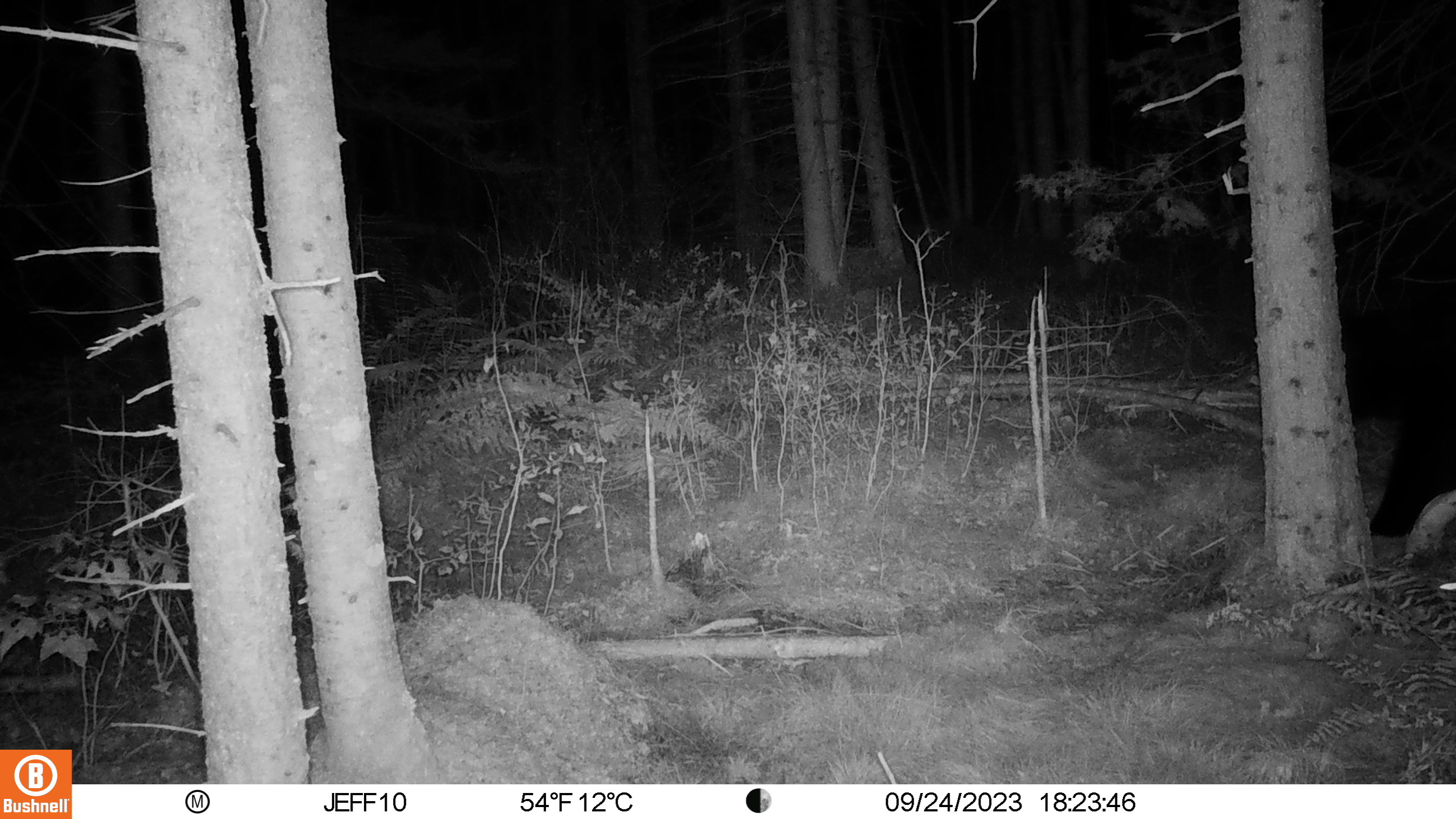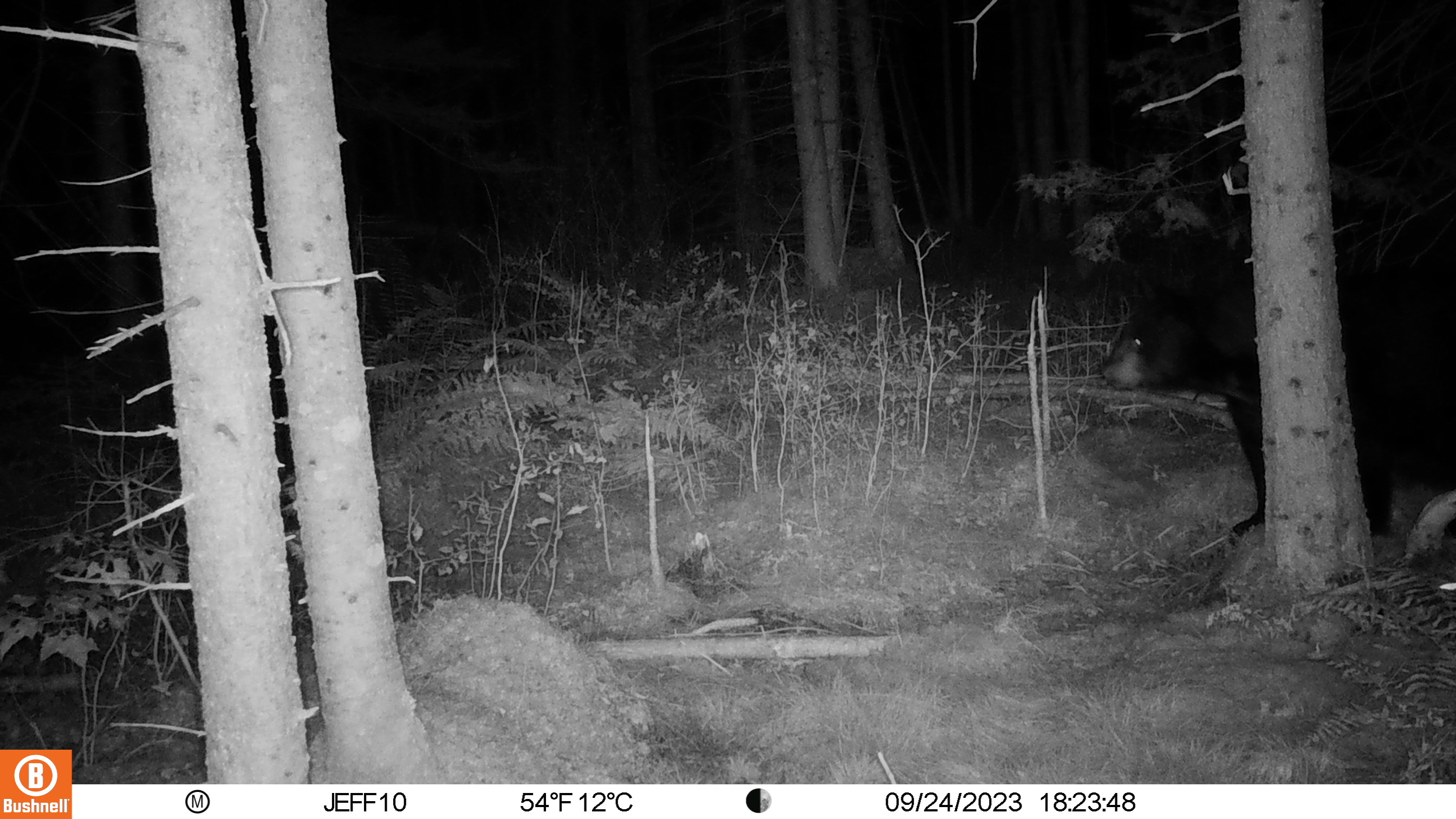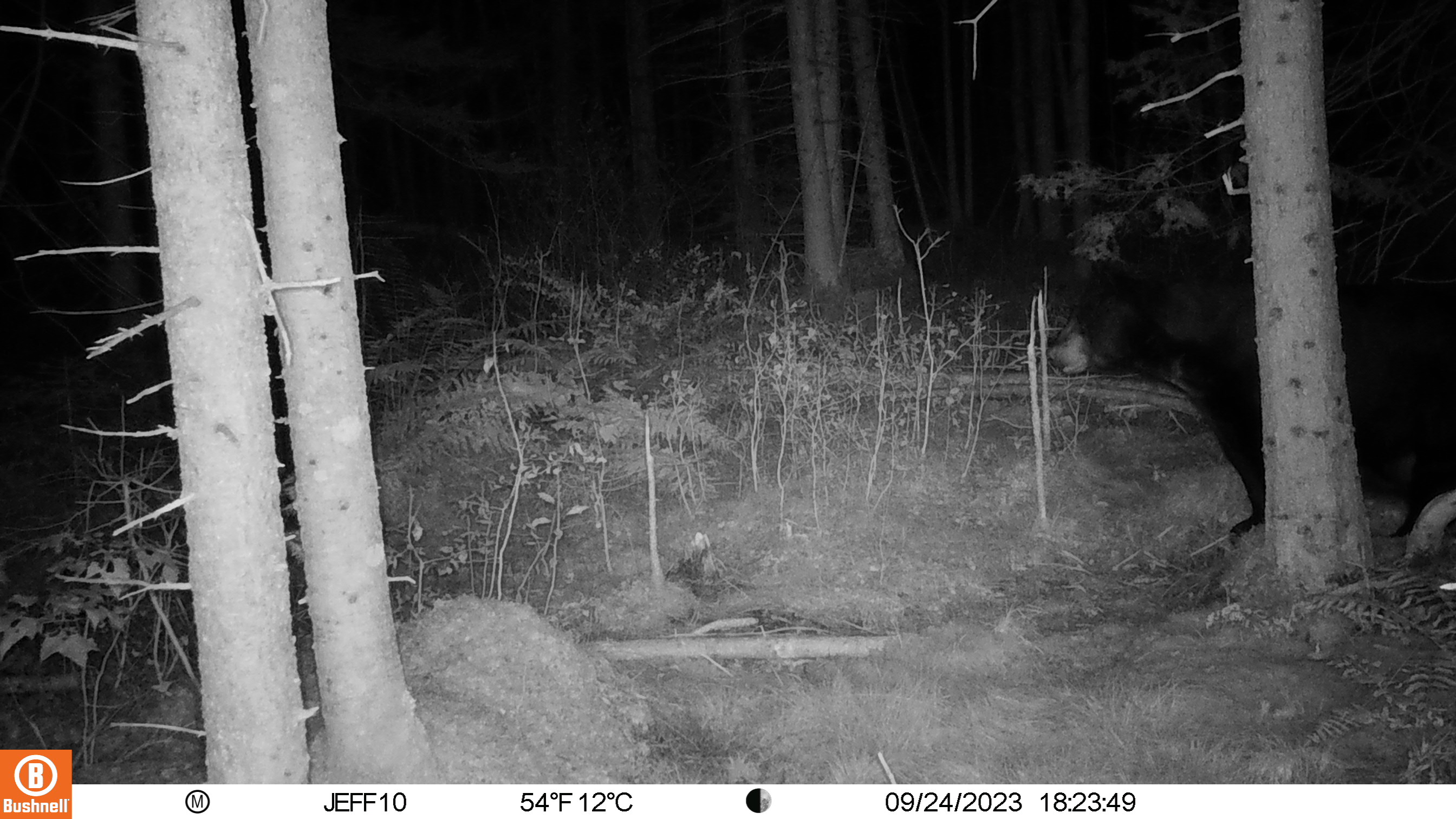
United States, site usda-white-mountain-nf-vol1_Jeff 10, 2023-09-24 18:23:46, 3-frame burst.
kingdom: Animalia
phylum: Chordata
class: Mammalia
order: Carnivora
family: Ursidae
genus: Ursus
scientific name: Ursus americanus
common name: black bear